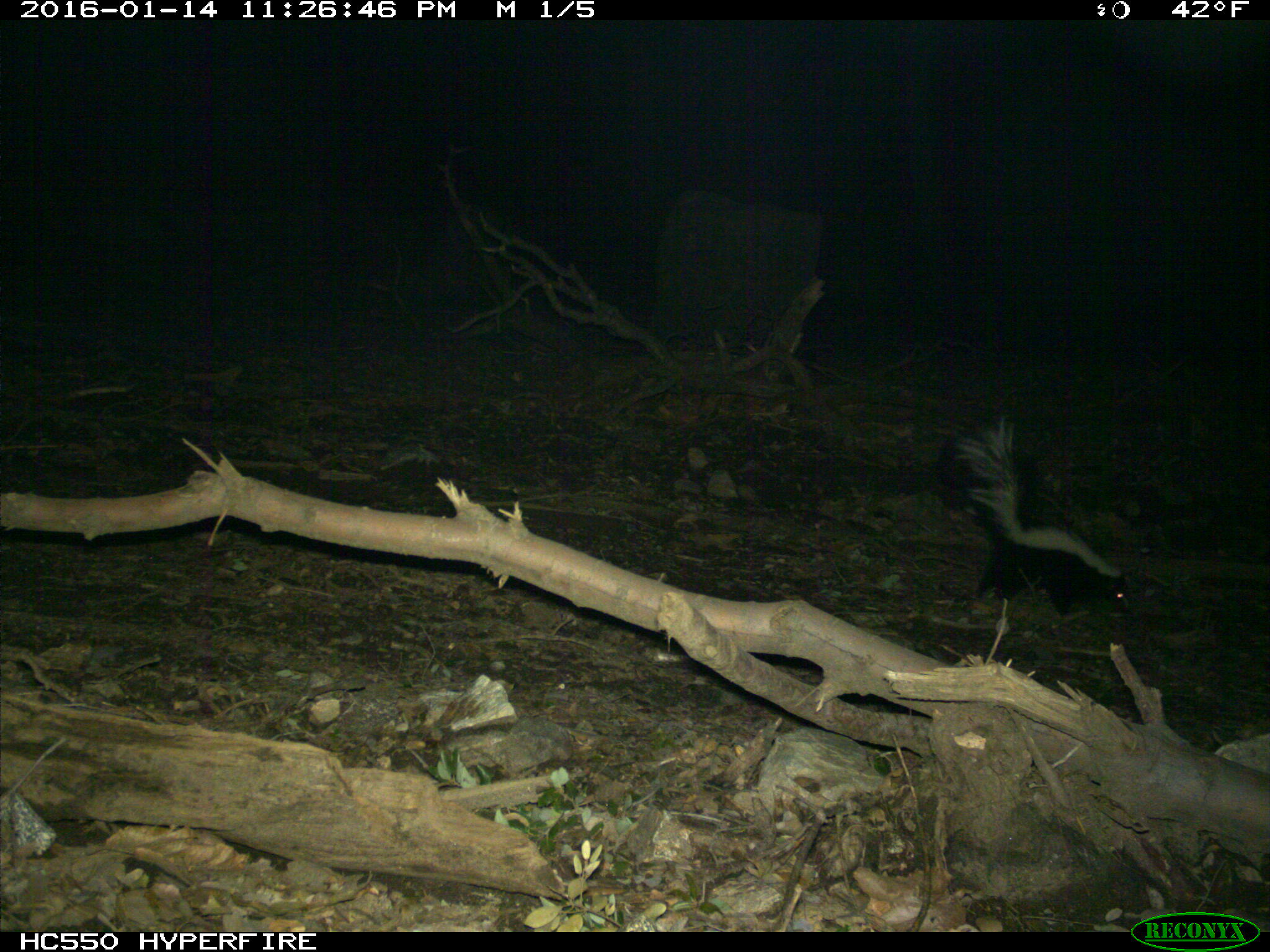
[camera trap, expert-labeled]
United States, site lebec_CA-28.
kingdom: Animalia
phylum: Chordata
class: Mammalia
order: Carnivora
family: Mephitidae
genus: Mephitis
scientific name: Mephitis mephitis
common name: striped skunk